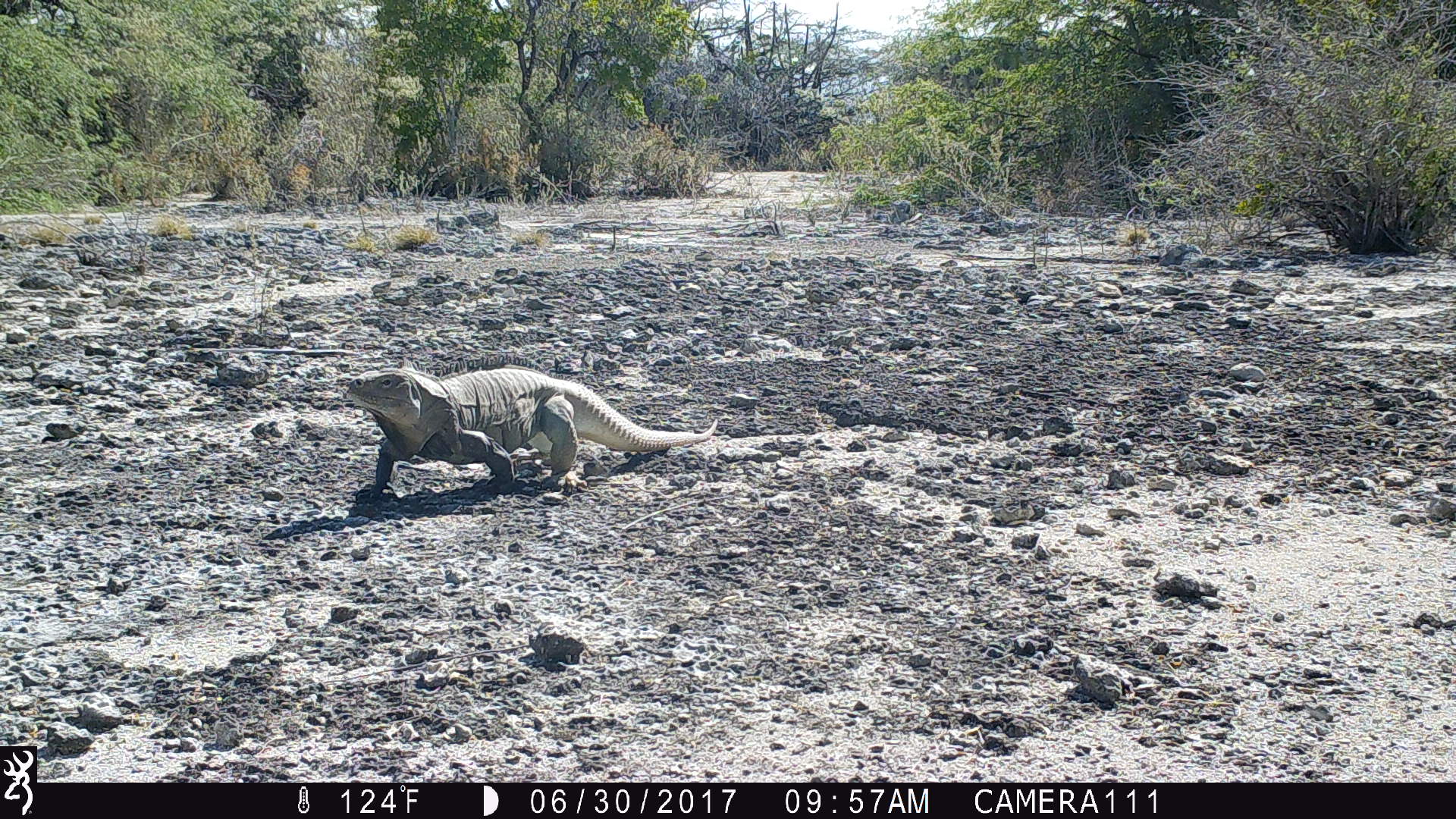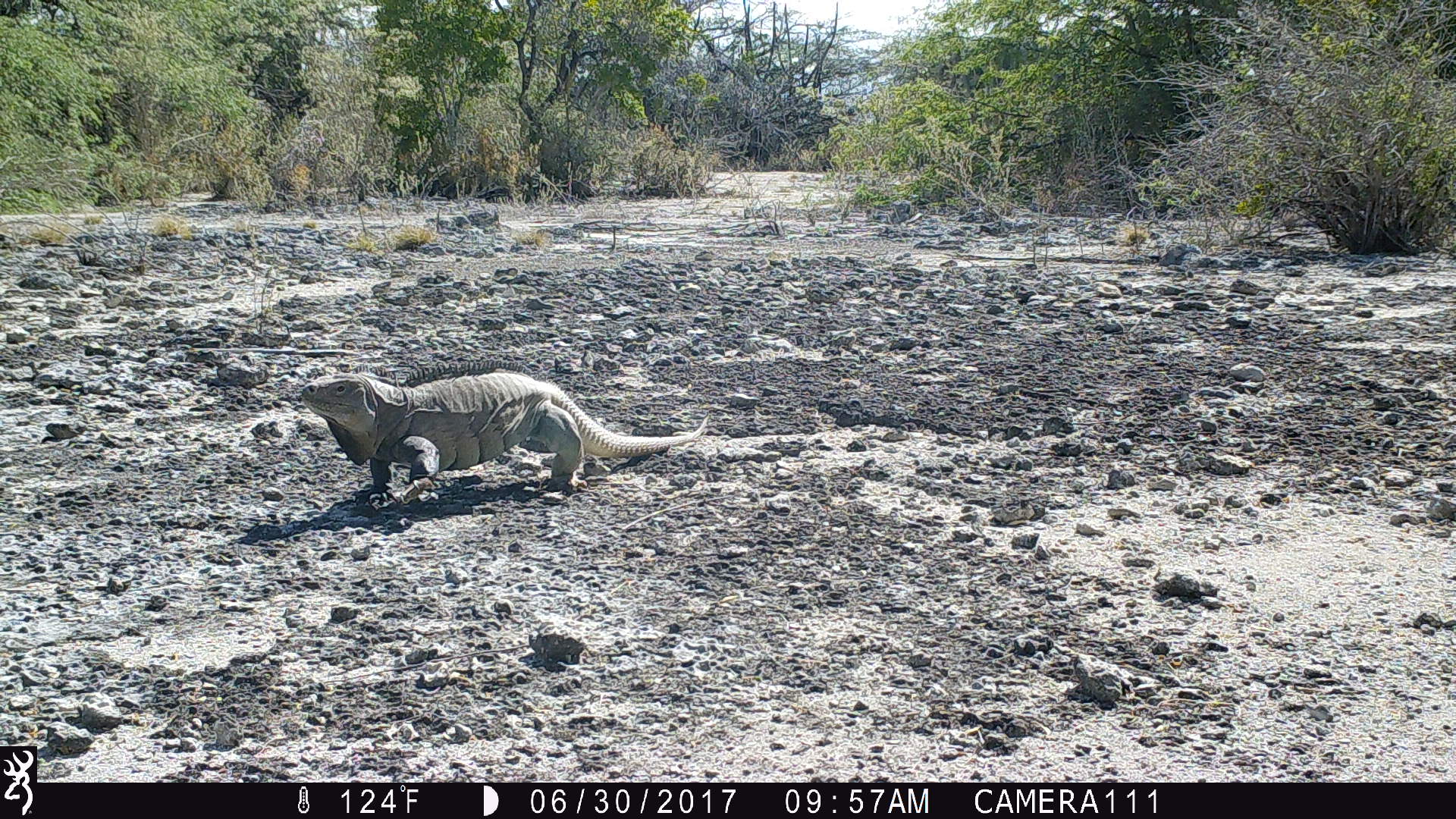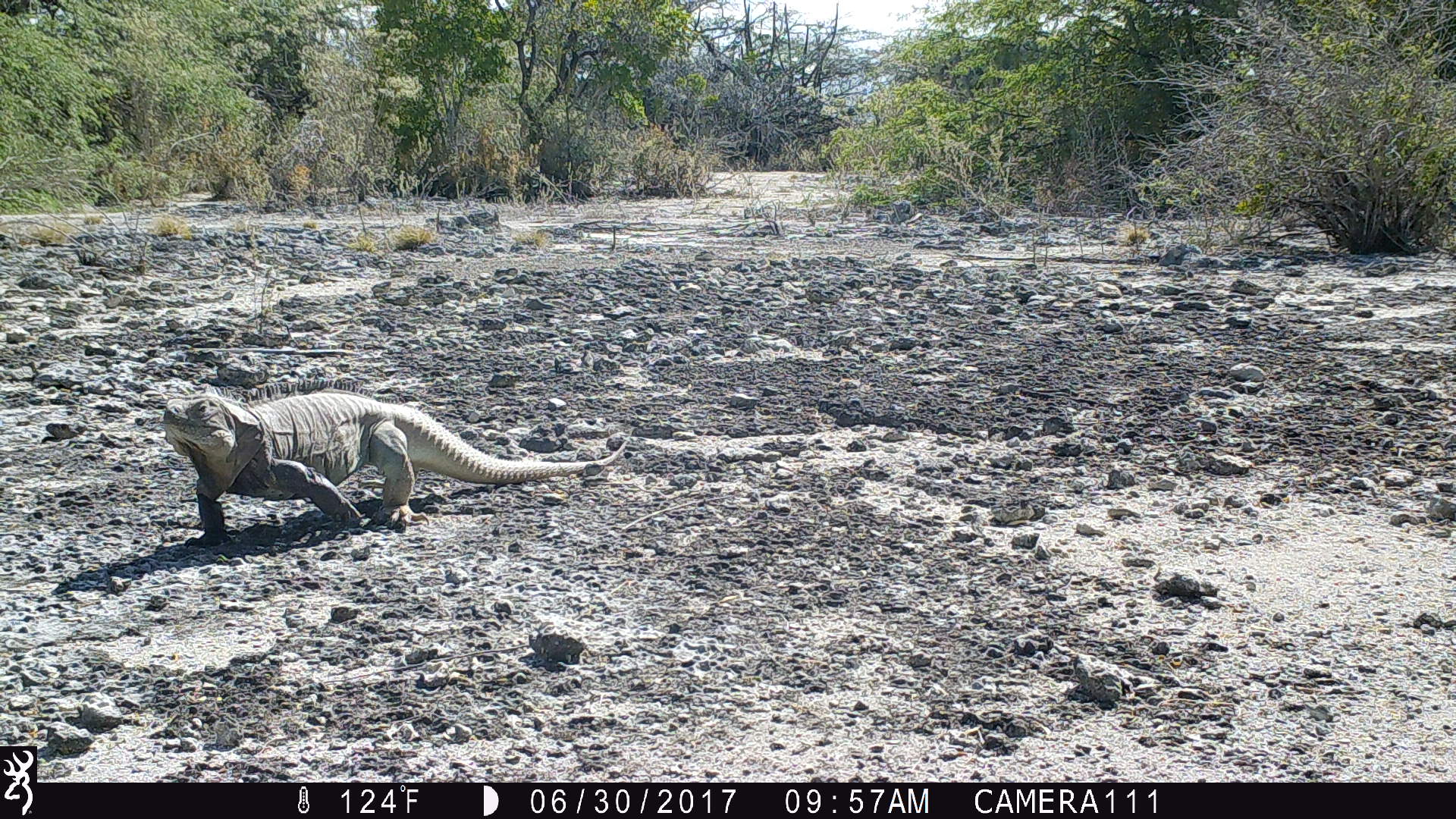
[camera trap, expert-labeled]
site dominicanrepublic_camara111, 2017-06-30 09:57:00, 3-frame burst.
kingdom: Animalia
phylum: Chordata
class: Reptilia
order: Squamata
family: Iguanidae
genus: Iguana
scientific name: Iguana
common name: typical iguanas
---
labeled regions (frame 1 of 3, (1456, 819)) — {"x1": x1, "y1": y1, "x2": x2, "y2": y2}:
iguana: {"x1": 350, "y1": 355, "x2": 724, "y2": 499}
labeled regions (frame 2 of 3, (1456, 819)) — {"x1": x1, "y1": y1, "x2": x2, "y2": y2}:
iguana: {"x1": 294, "y1": 368, "x2": 715, "y2": 507}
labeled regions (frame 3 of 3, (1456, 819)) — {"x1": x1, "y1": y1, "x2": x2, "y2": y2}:
iguana: {"x1": 152, "y1": 387, "x2": 629, "y2": 544}